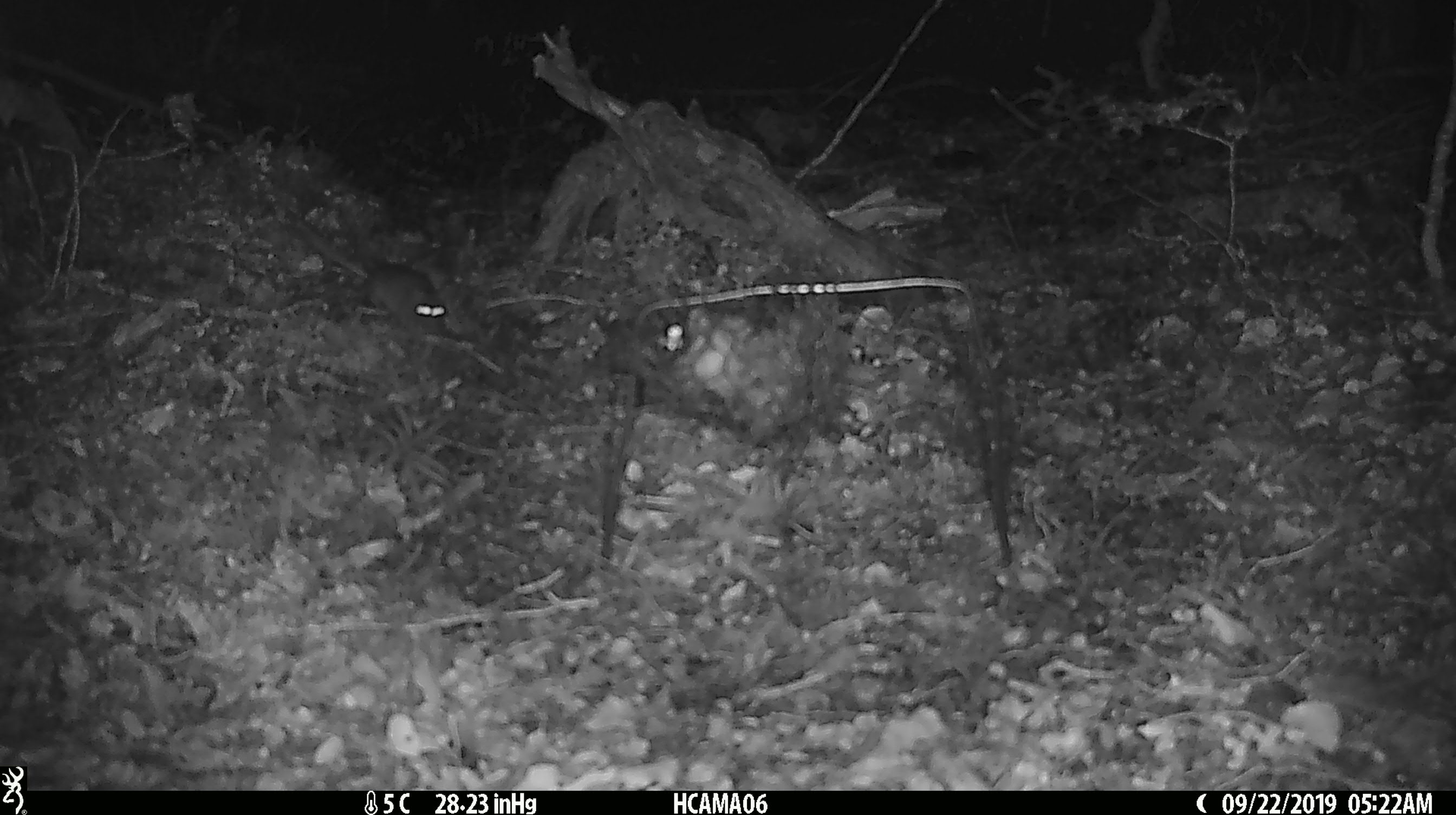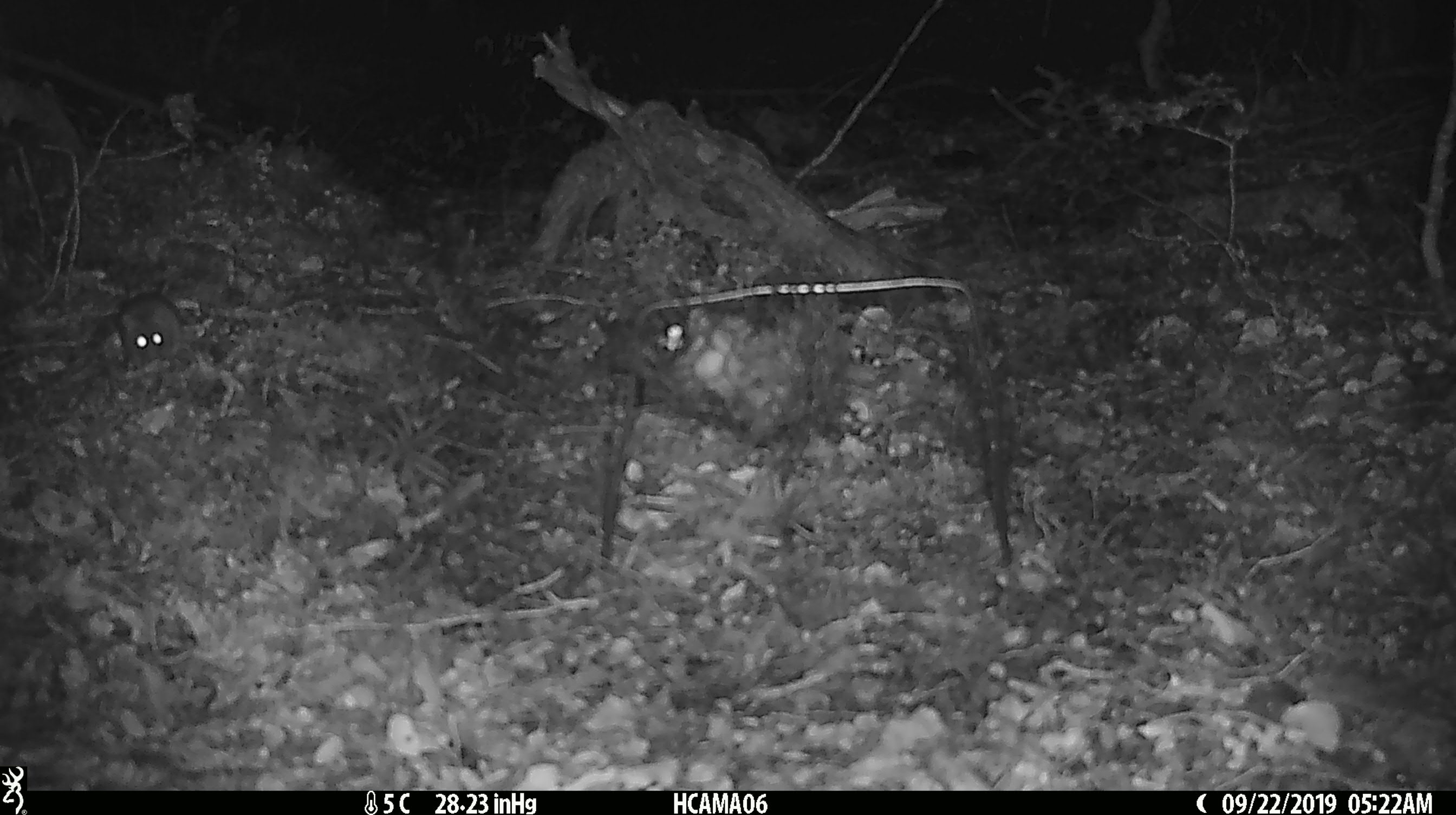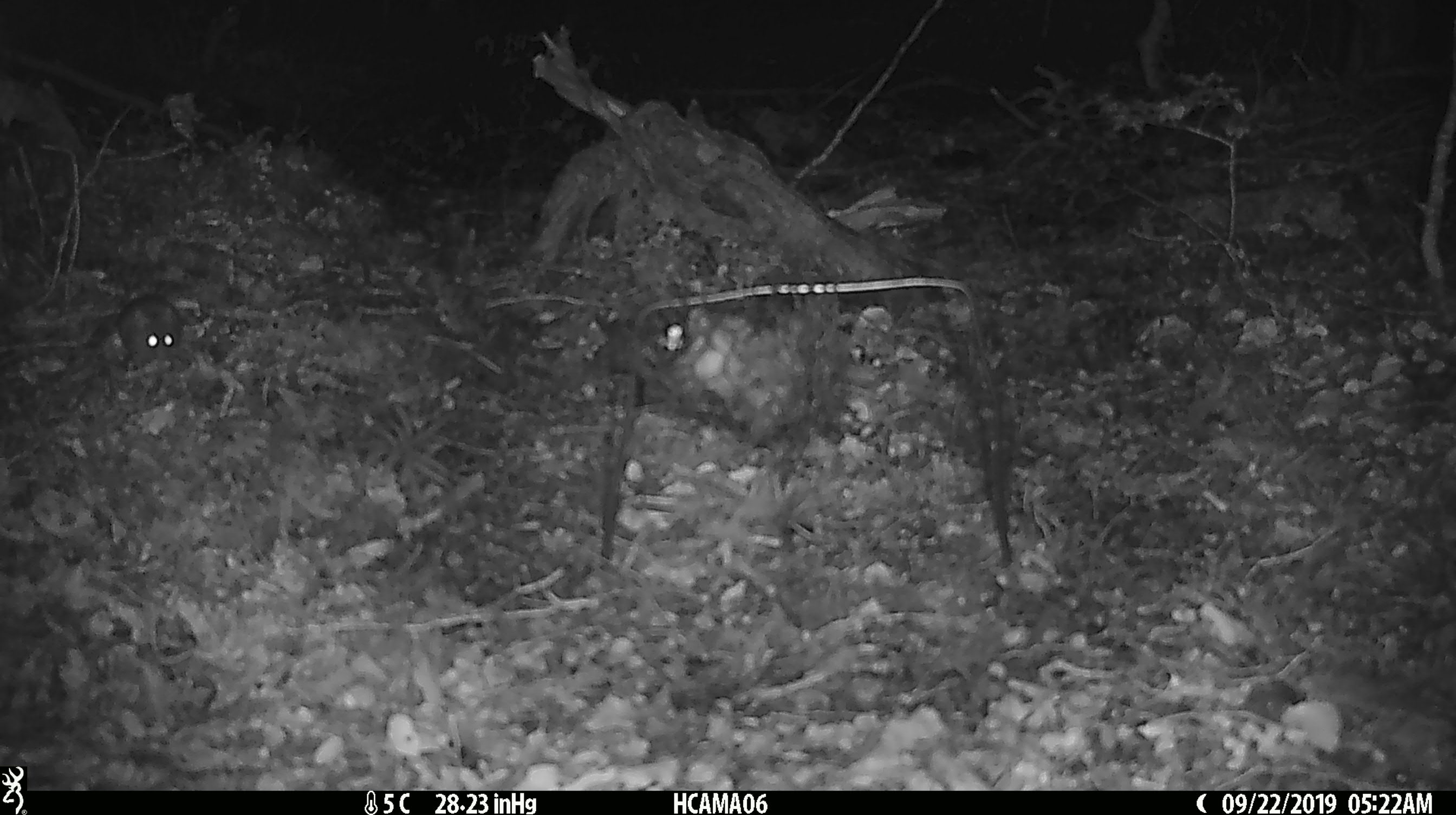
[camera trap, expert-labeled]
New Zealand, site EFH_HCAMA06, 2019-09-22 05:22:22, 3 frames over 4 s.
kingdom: Animalia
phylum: Chordata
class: Mammalia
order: Rodentia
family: Muridae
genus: Mus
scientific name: Mus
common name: mouse